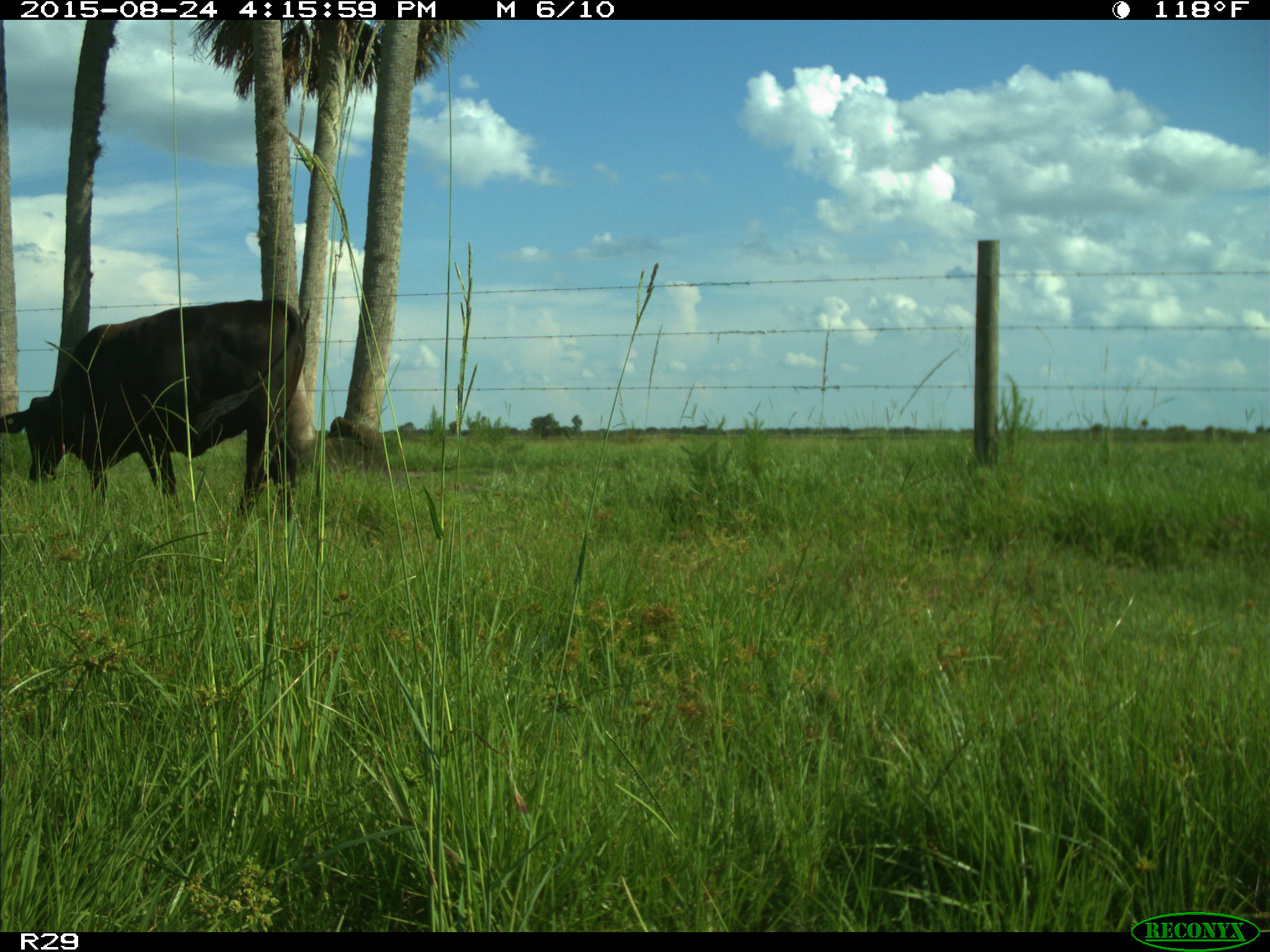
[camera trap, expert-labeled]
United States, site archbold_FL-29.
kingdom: Animalia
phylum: Chordata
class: Mammalia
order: Artiodactyla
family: Bovidae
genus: Bos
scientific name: Bos taurus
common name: domestic cow